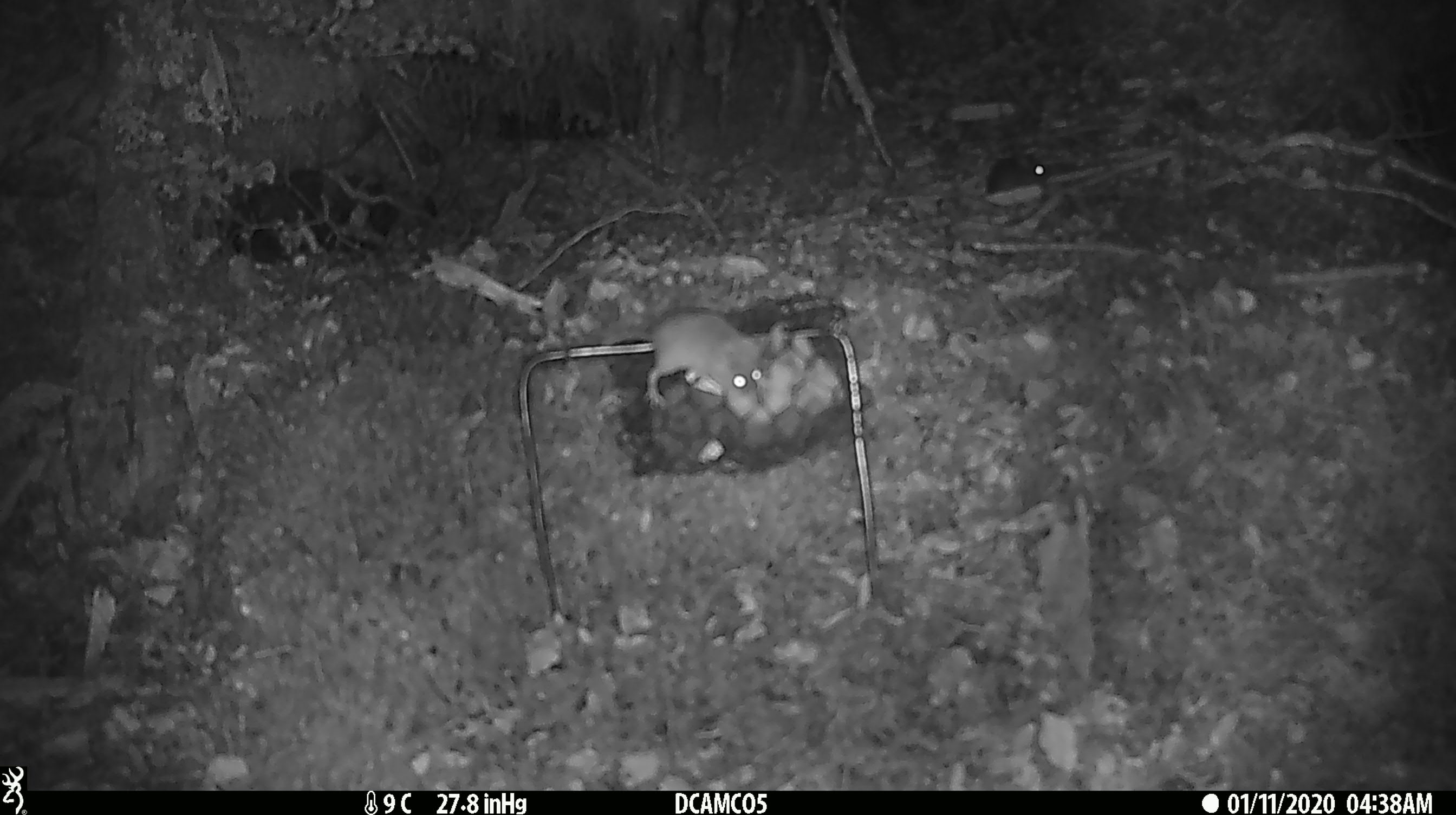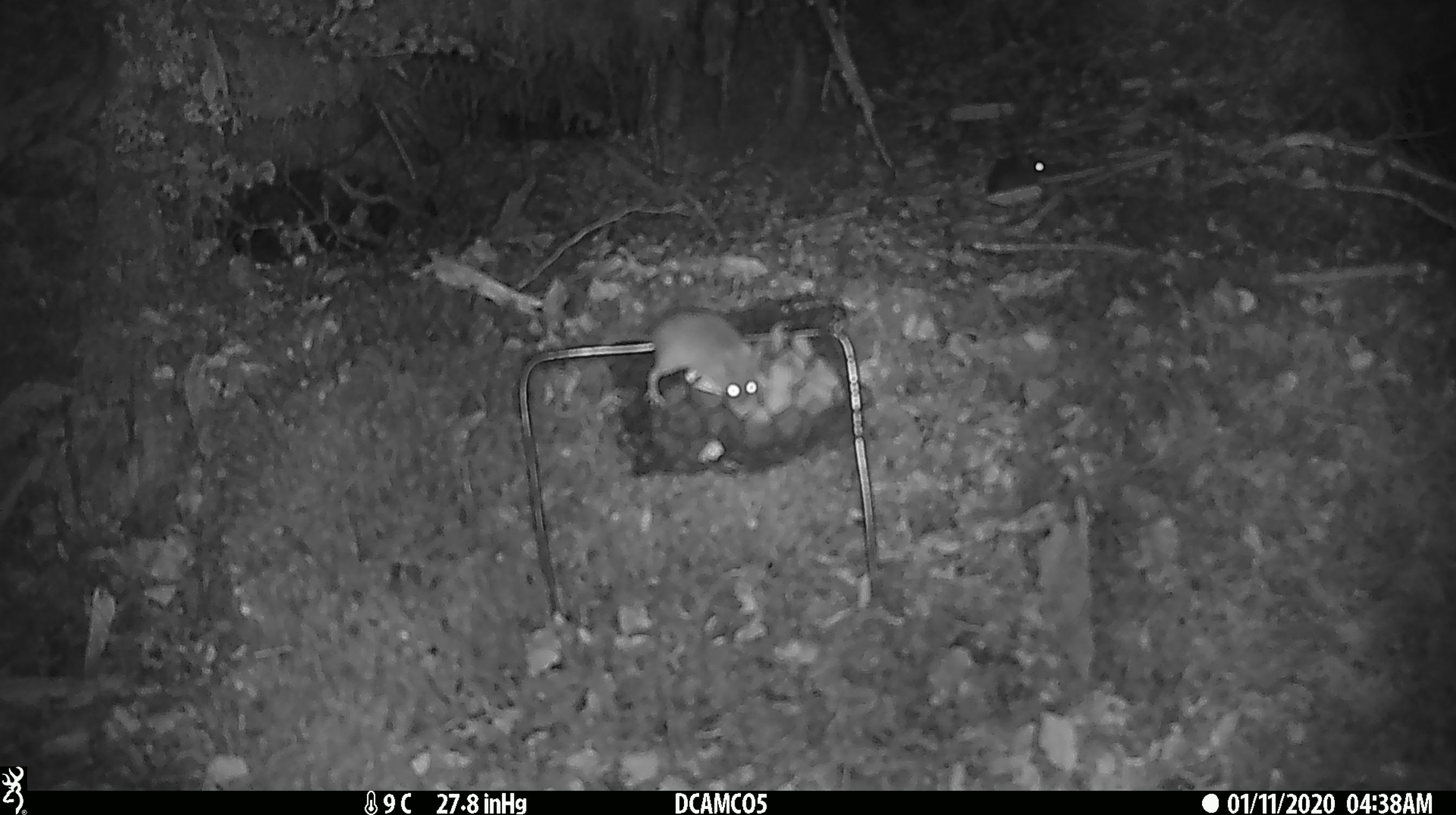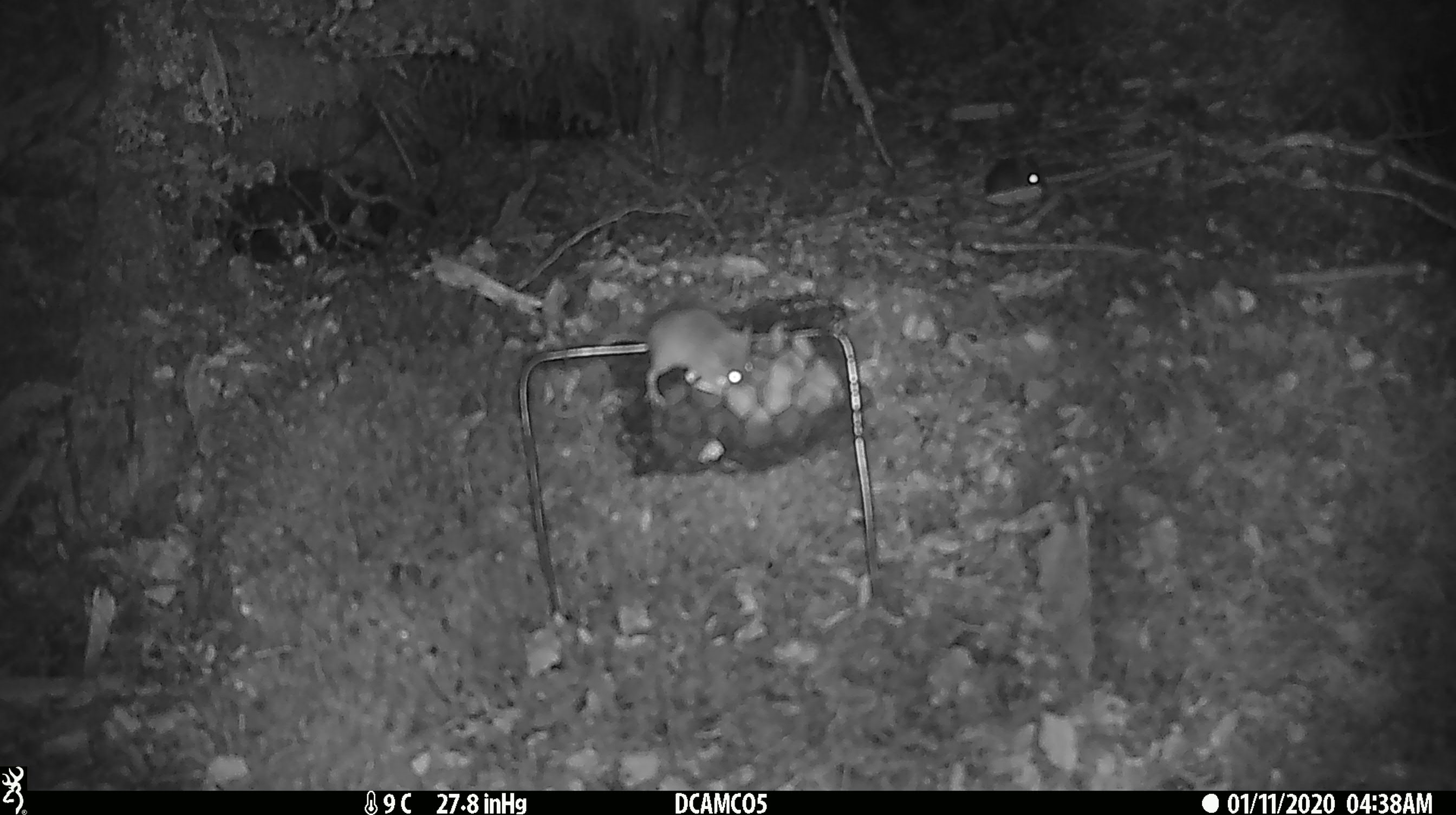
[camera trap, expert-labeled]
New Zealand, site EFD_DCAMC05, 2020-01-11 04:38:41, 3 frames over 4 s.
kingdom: Animalia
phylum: Chordata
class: Mammalia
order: Rodentia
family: Muridae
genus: Mus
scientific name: Mus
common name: mouse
Mouse (Mus).